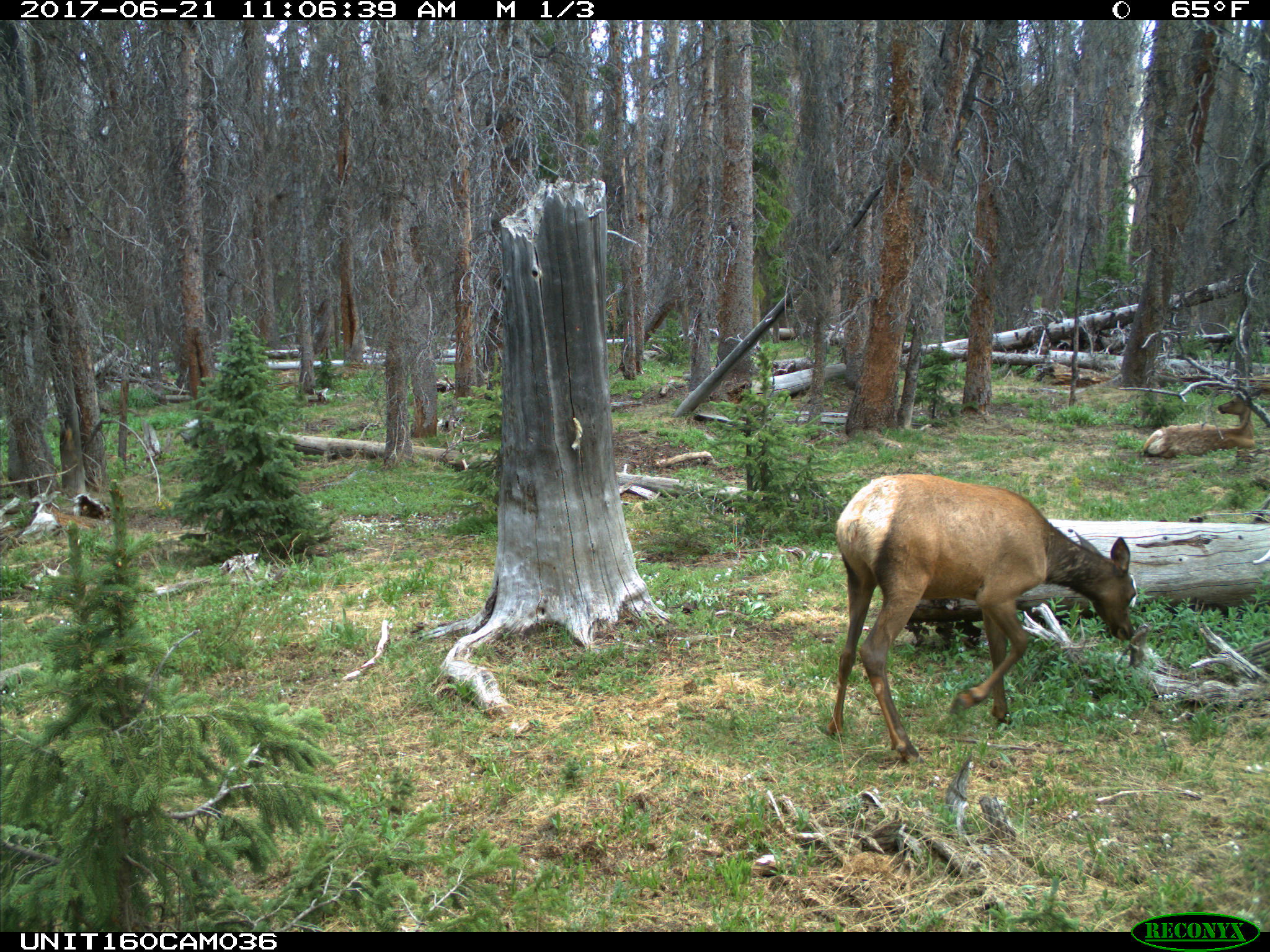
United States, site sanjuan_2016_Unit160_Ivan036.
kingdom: Animalia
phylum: Chordata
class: Mammalia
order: Artiodactyla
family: Cervidae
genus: Cervus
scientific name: Cervus elaphus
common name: red deer